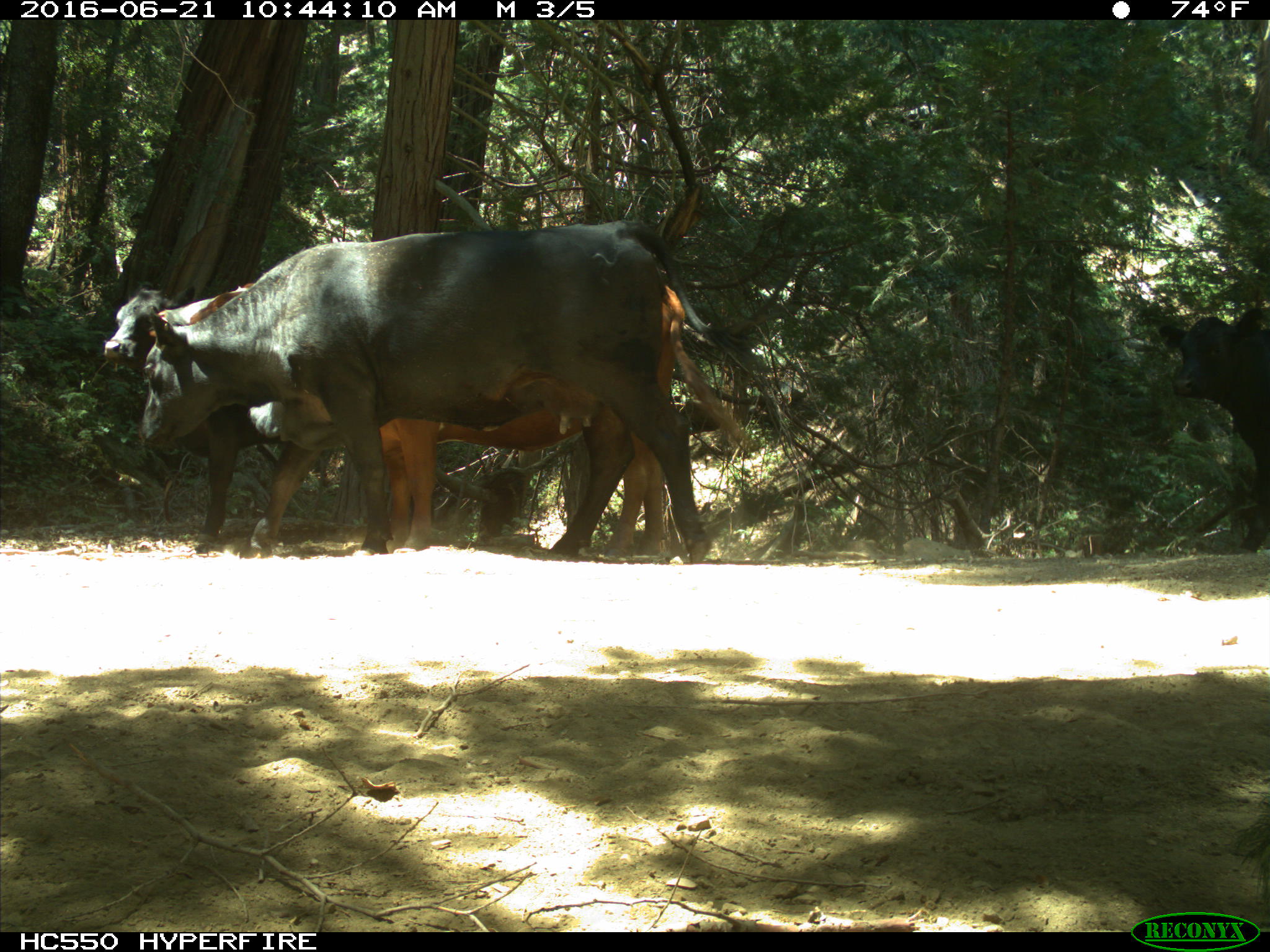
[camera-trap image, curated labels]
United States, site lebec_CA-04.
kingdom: Animalia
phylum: Chordata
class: Mammalia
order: Artiodactyla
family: Bovidae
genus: Bos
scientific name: Bos taurus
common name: domestic cow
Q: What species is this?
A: Bos taurus (domestic cow).